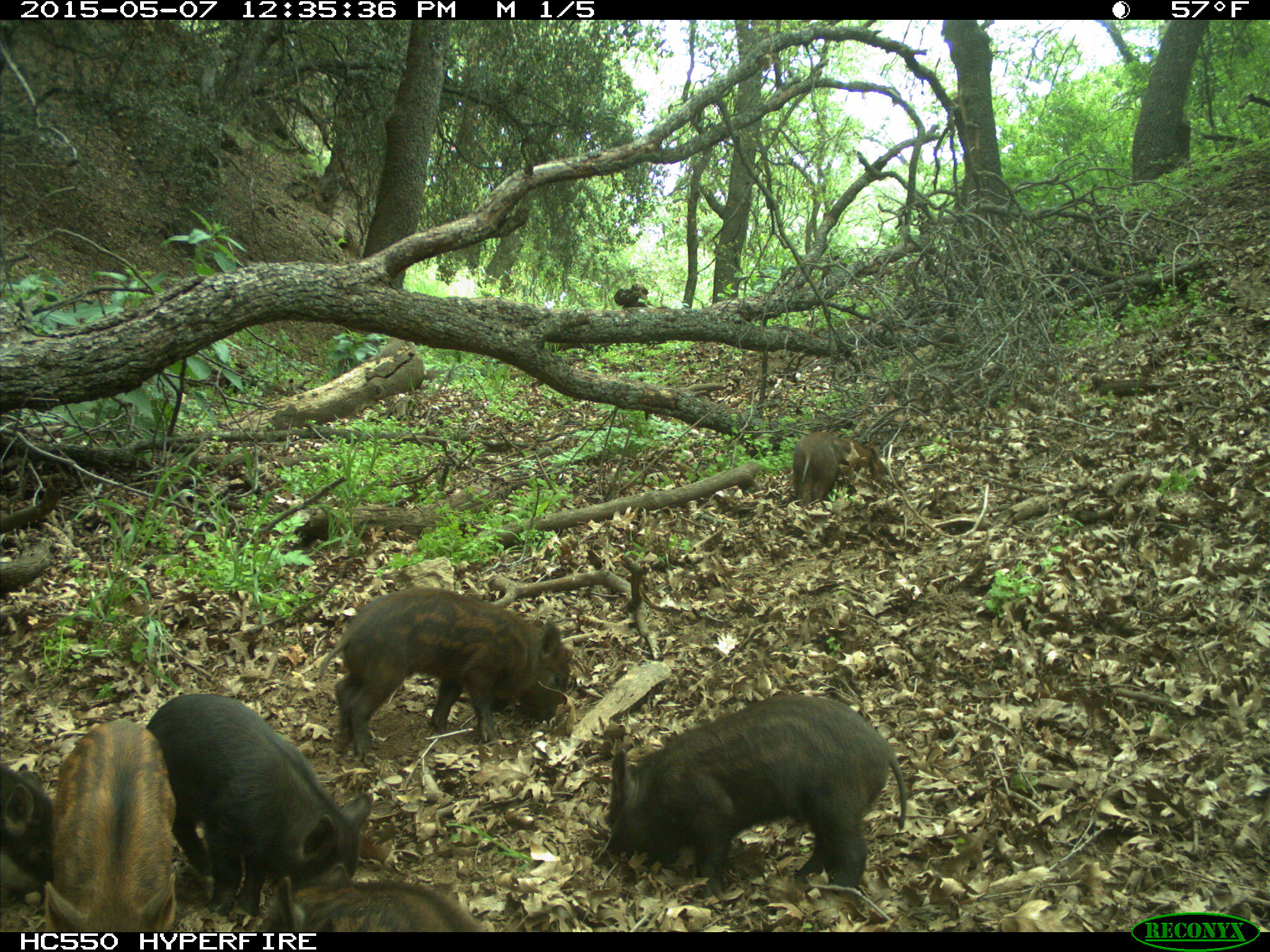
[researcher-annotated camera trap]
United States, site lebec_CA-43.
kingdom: Animalia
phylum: Chordata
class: Mammalia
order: Artiodactyla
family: Suidae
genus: Sus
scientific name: Sus scrofa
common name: wild boar